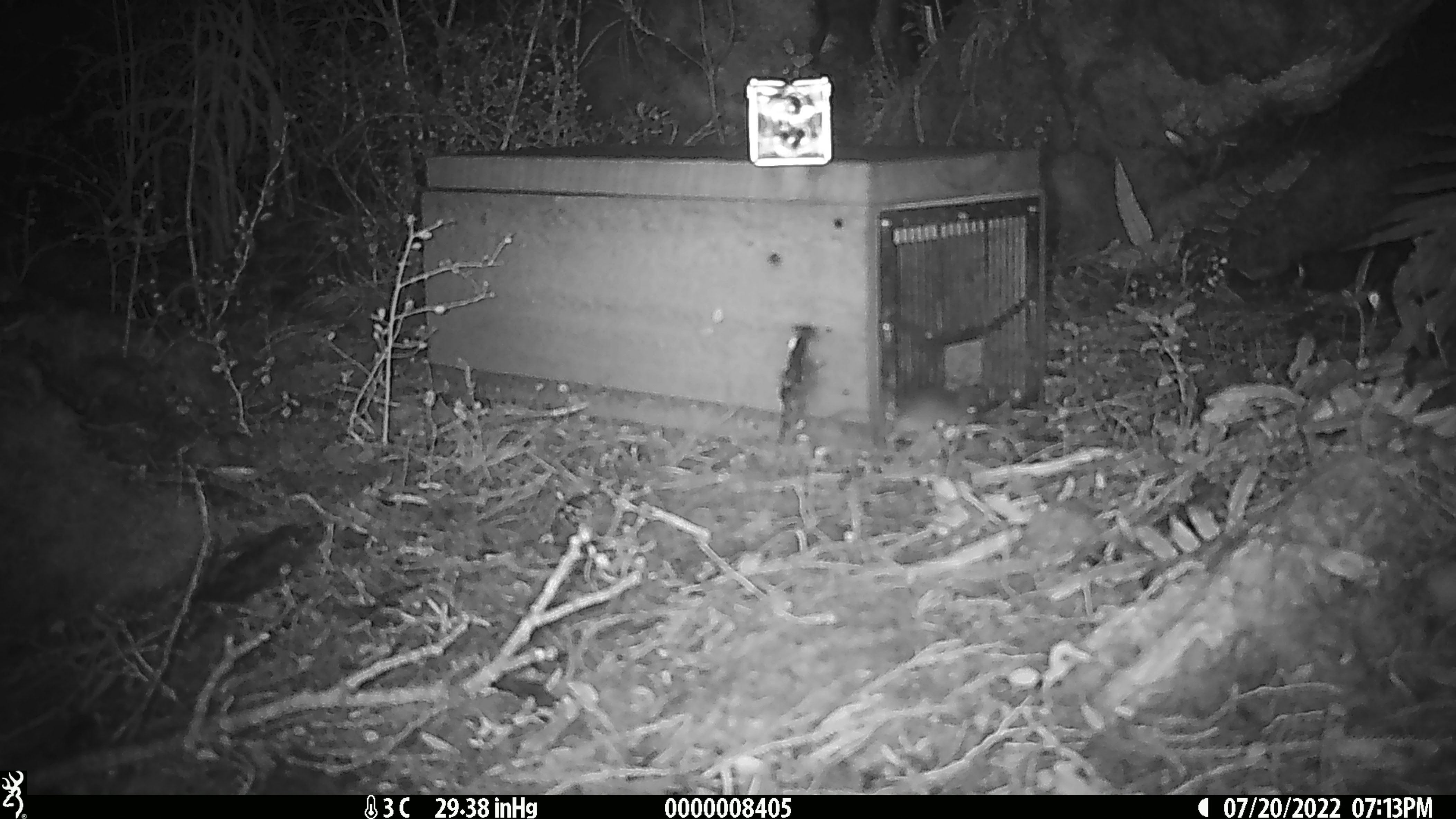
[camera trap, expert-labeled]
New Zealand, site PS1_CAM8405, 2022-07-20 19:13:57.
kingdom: Animalia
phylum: Chordata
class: Mammalia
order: Rodentia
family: Muridae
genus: Mus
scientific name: Mus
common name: mouse